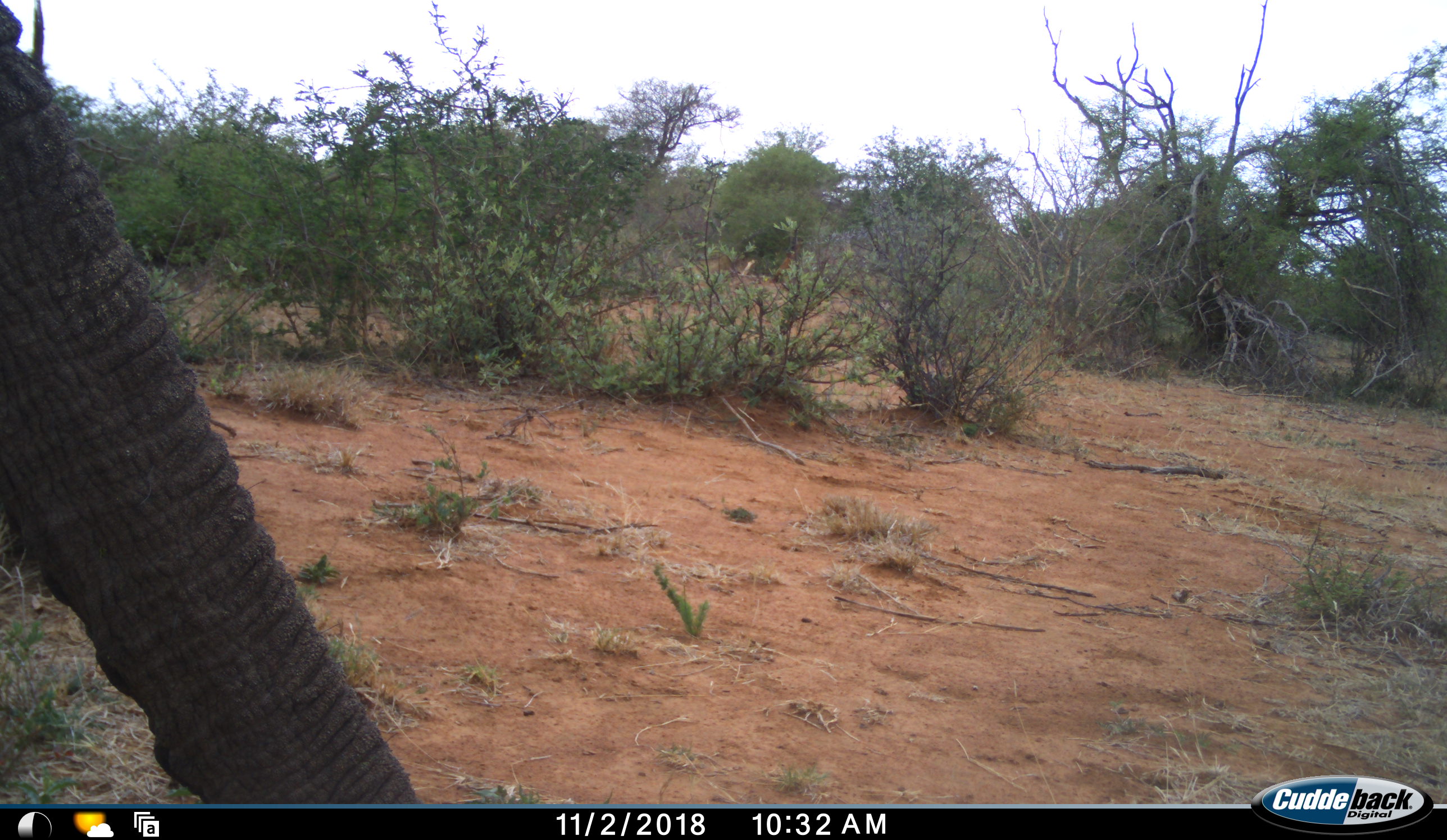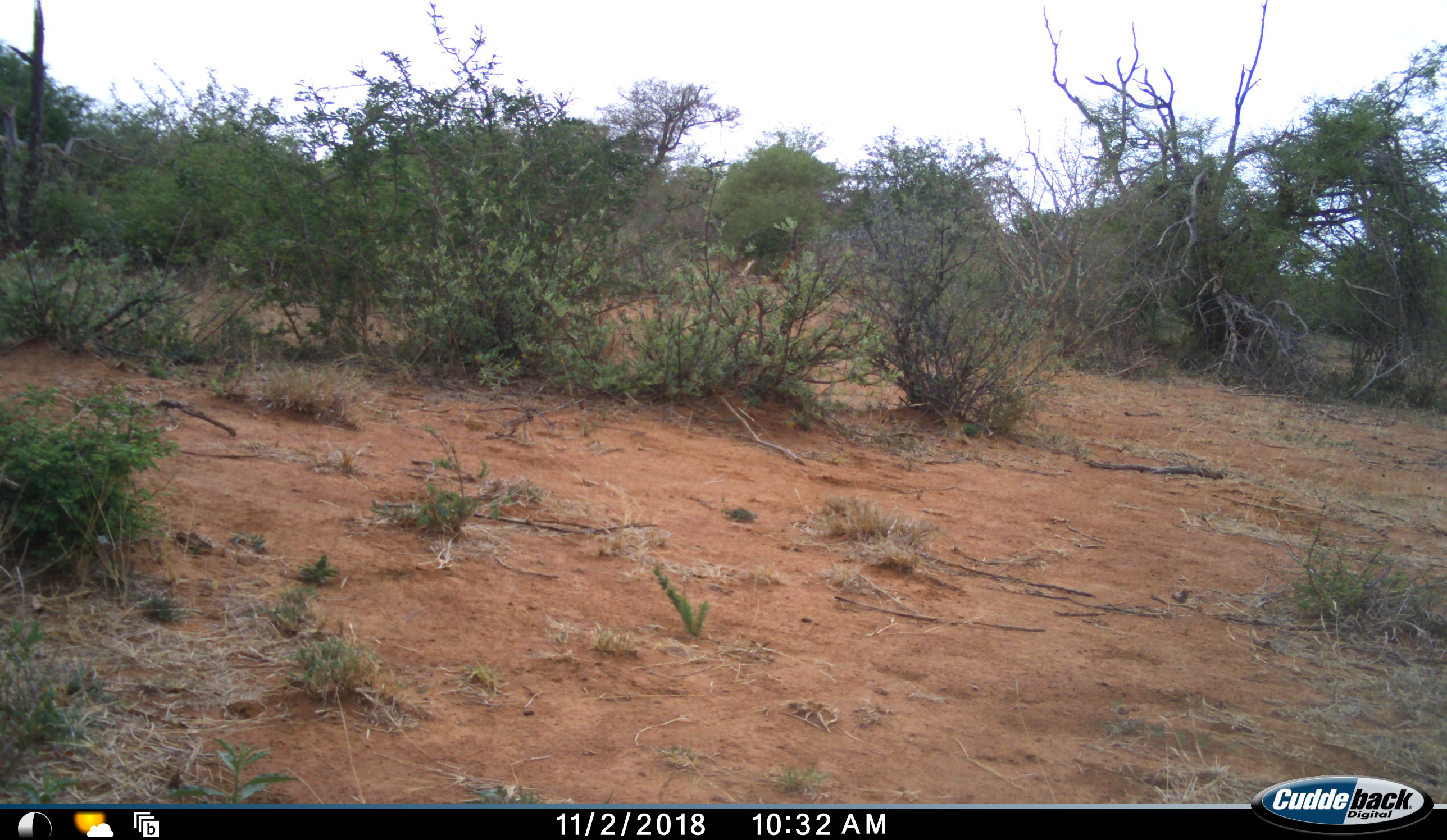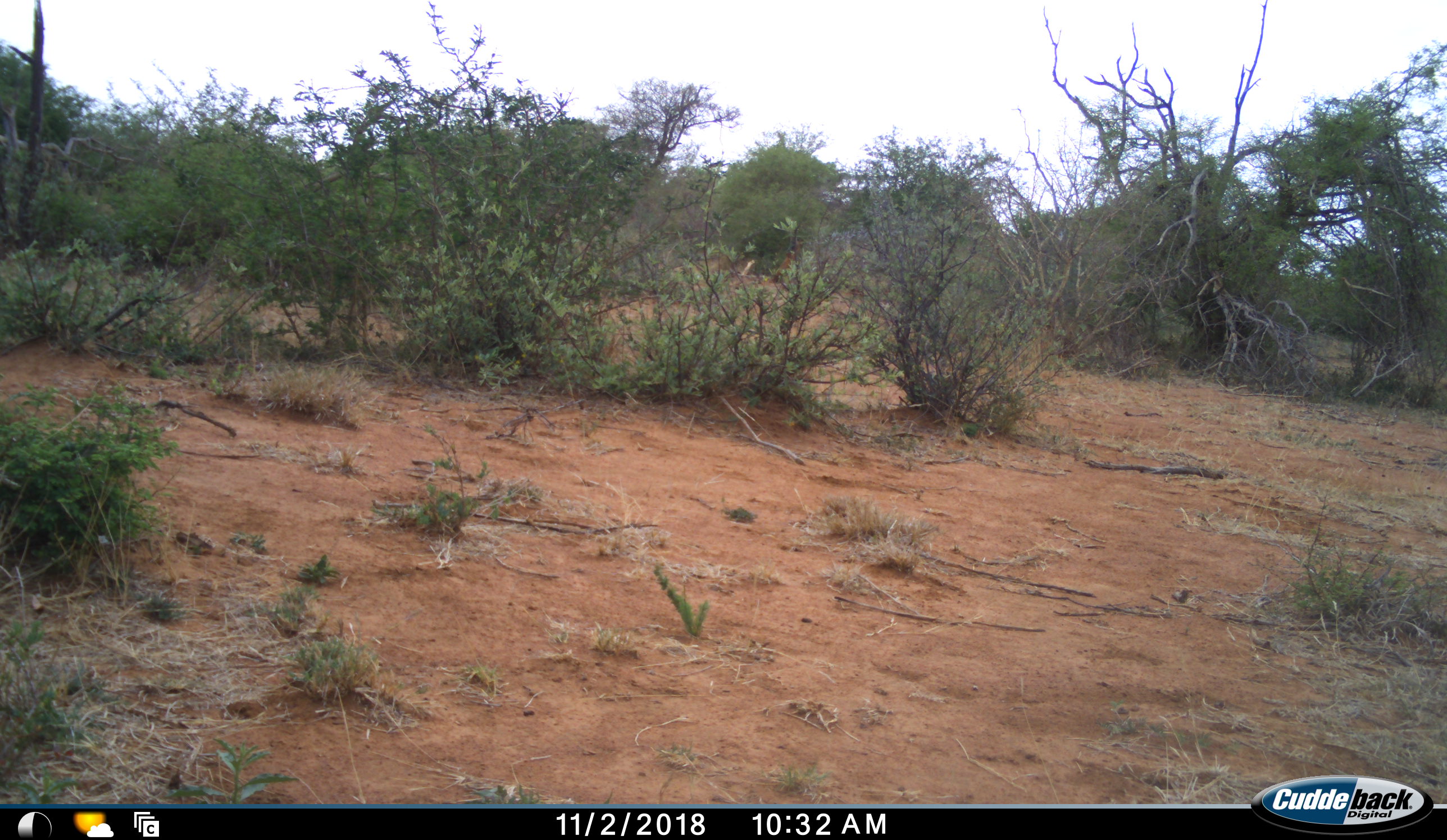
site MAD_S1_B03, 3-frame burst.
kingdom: Animalia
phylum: Chordata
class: Mammalia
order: Proboscidea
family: Elephantidae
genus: Loxodonta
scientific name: Loxodonta africana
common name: african bush elephant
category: elephant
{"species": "elephant (african bush elephant) (Loxodonta africana)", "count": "1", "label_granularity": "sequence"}